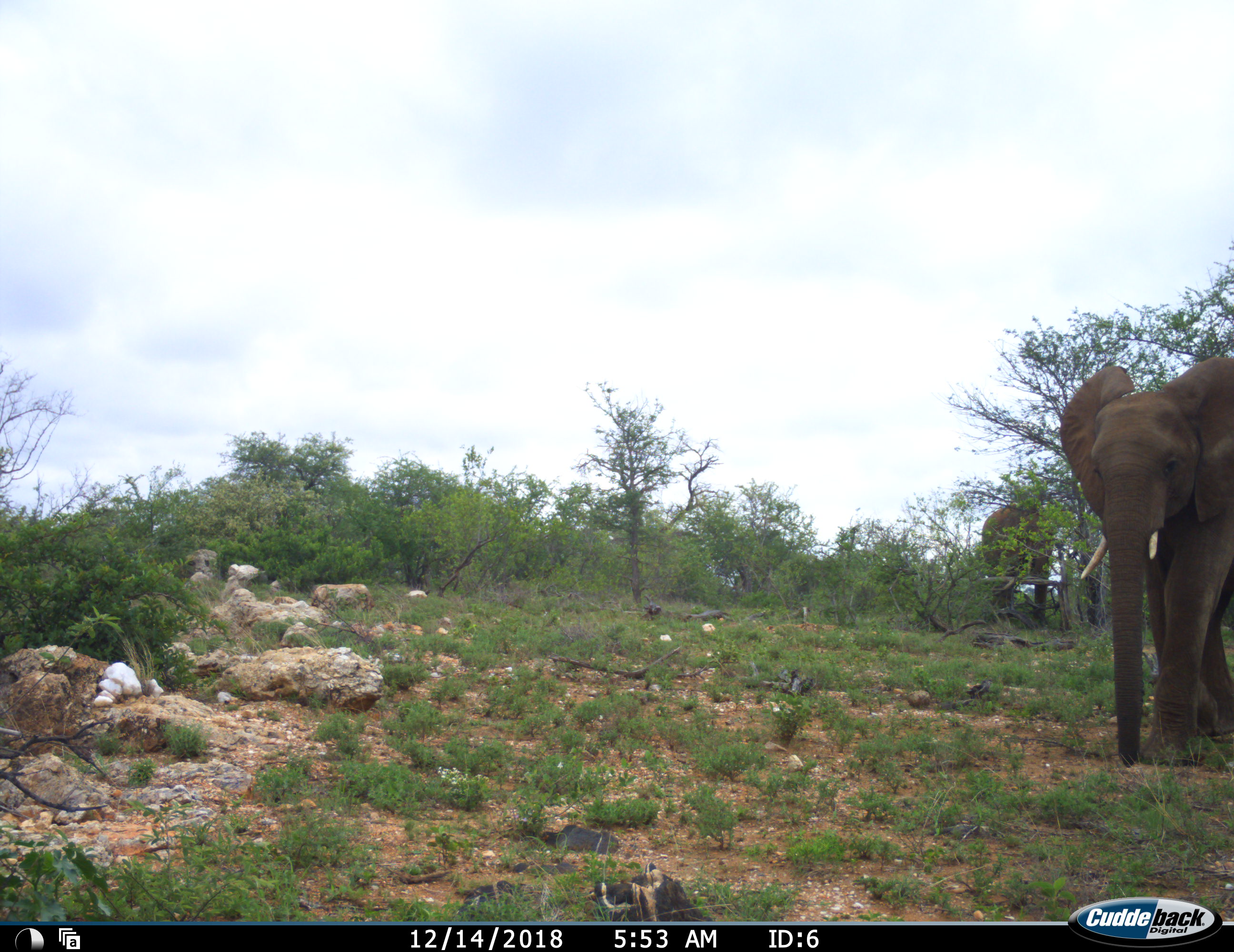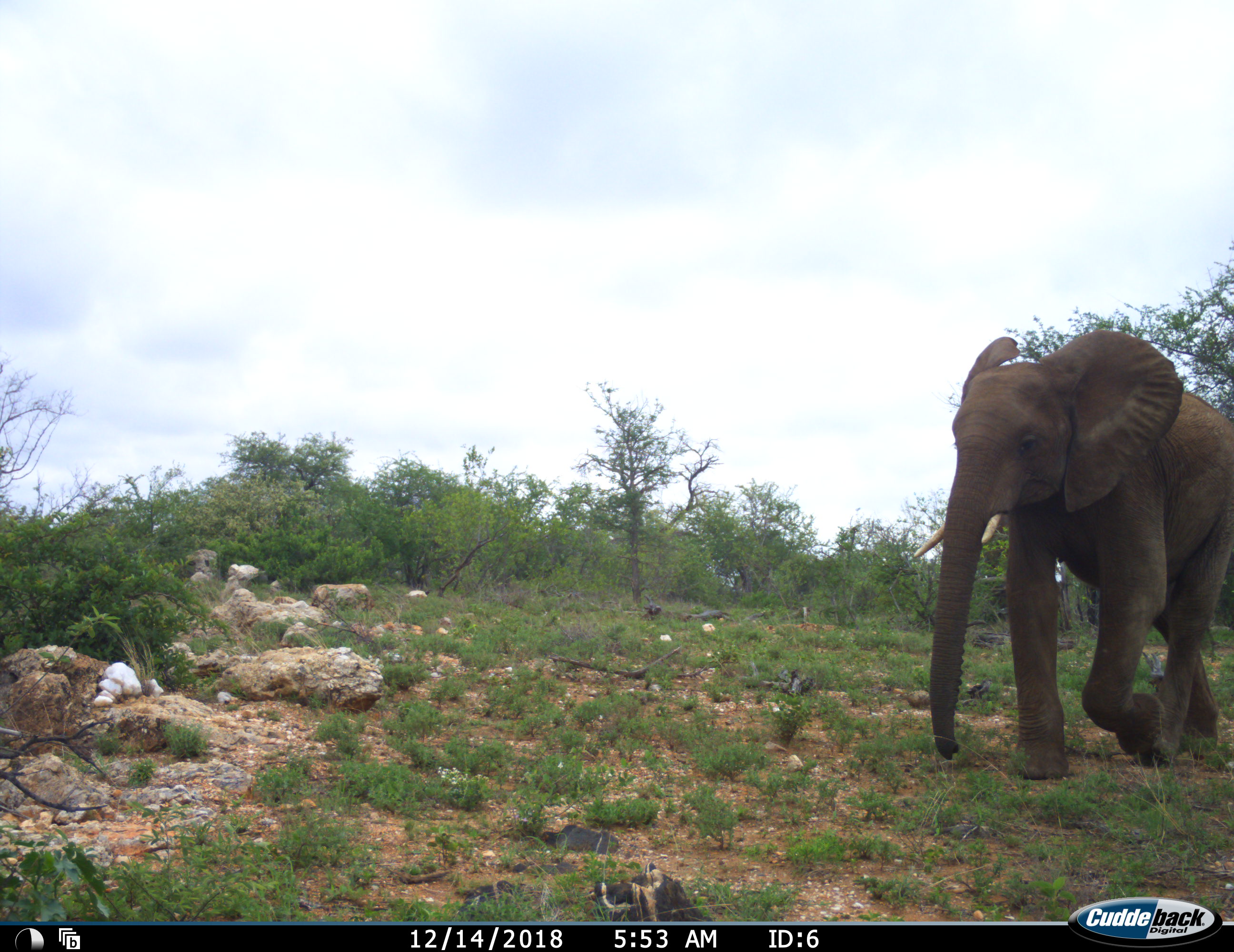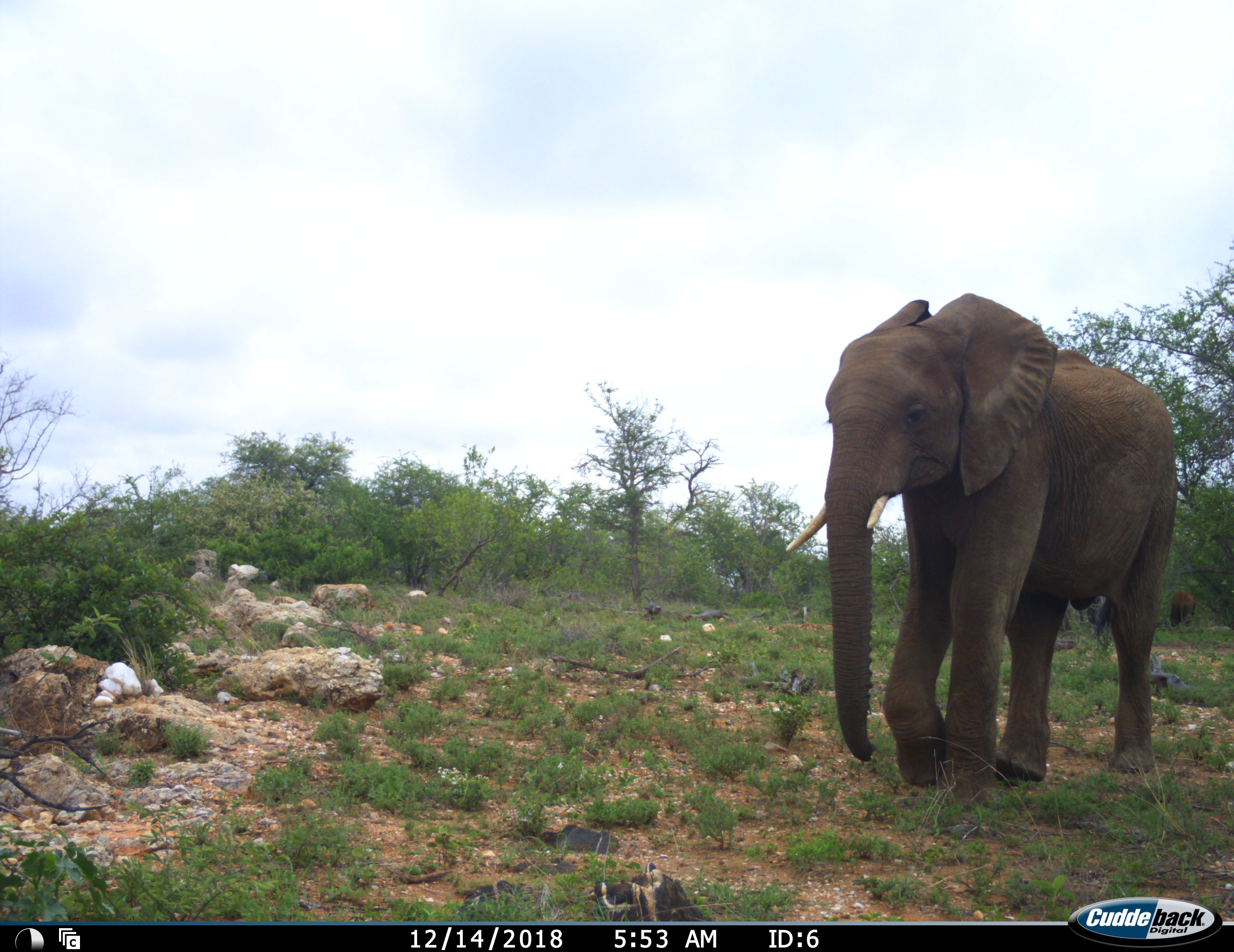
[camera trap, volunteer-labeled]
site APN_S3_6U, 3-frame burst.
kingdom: Animalia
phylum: Chordata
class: Mammalia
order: Proboscidea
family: Elephantidae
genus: Loxodonta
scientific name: Loxodonta africana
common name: african bush elephant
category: elephant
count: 2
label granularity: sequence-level